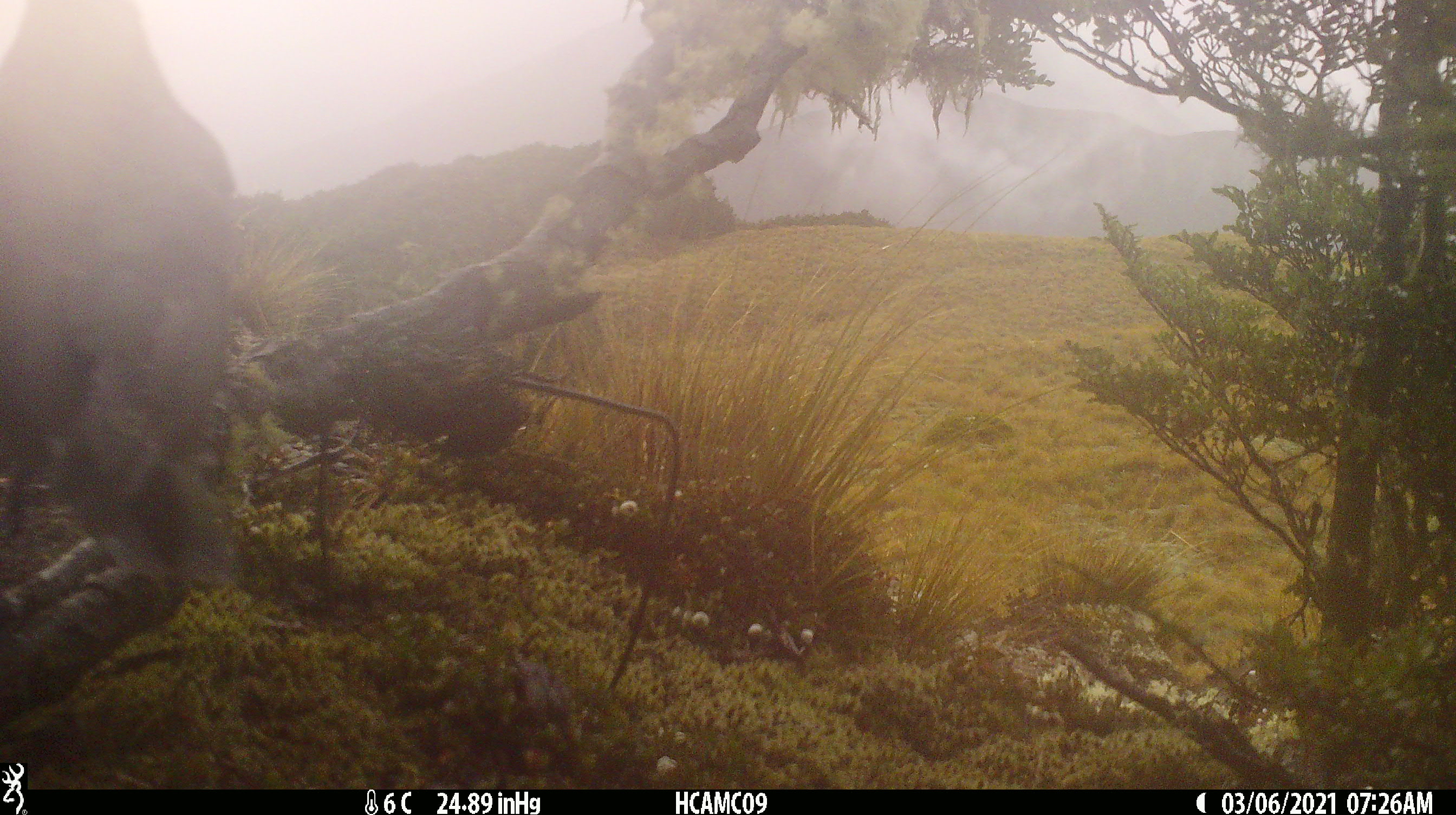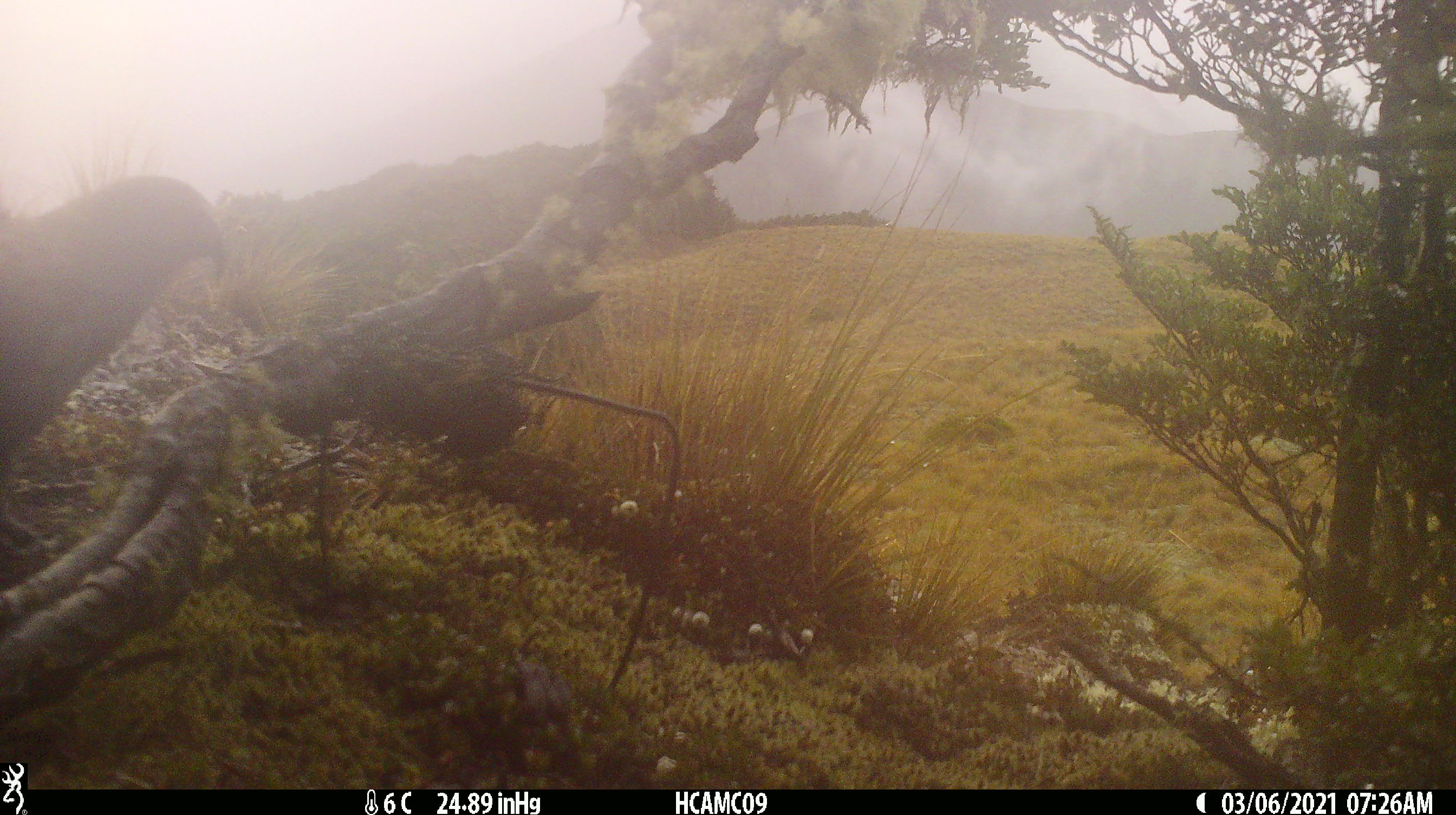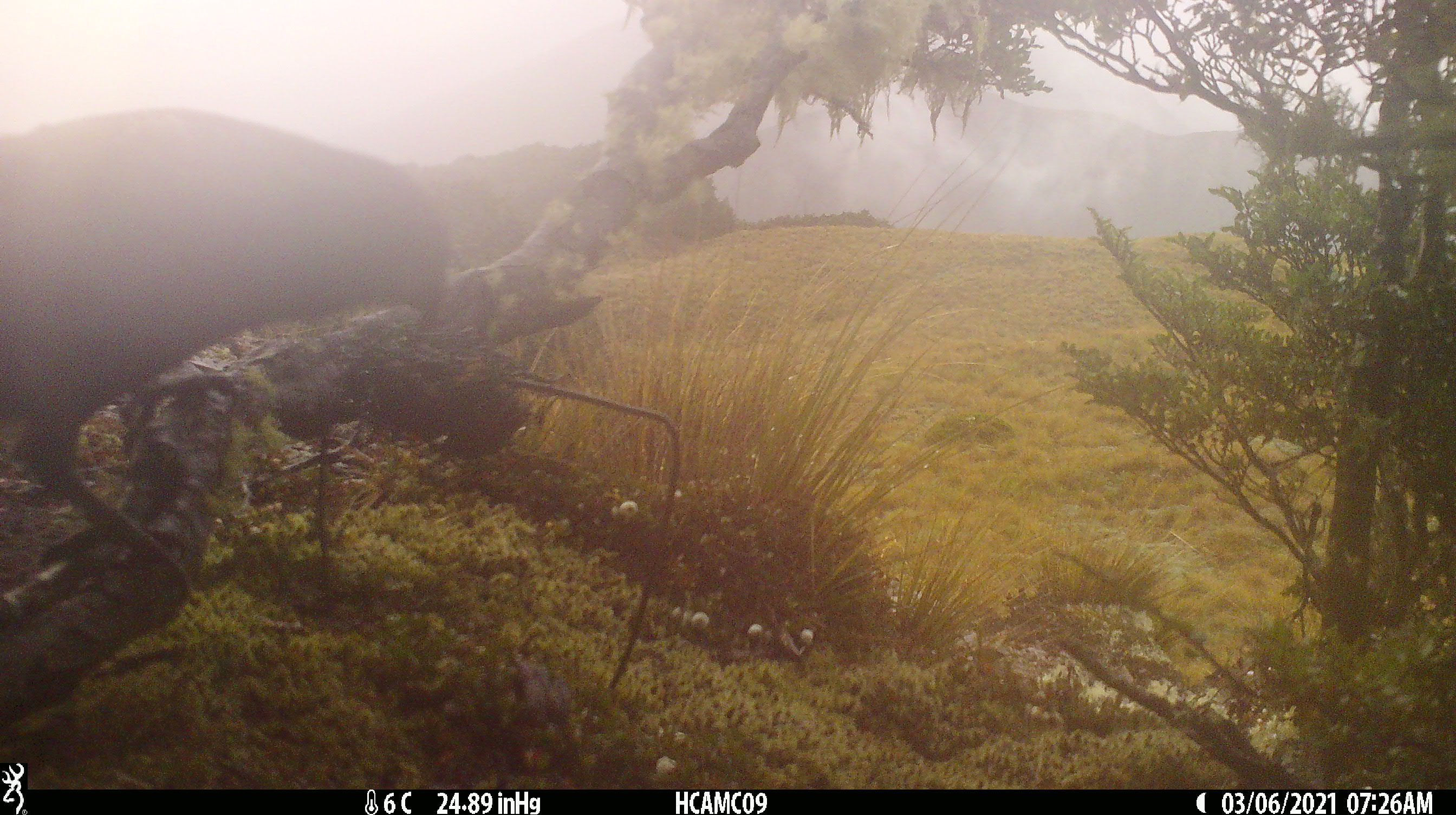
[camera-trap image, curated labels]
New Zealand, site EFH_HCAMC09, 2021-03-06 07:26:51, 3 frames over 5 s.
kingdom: Animalia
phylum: Chordata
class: Aves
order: Psittaciformes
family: Strigopidae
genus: Nestor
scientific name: Nestor notabilis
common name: kea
Kea (Nestor notabilis).